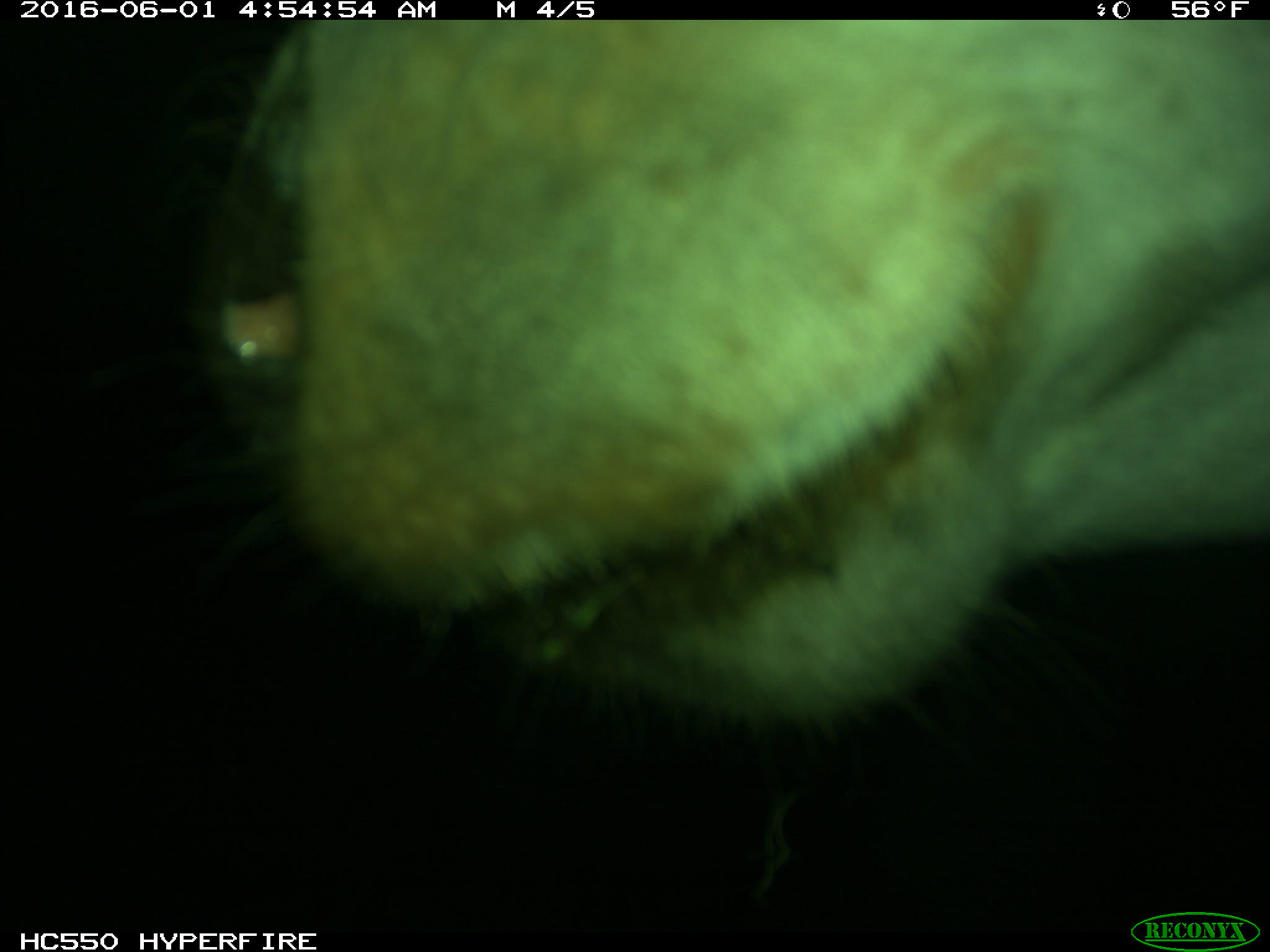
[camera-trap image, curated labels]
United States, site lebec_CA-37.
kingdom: Animalia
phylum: Chordata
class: Mammalia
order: Artiodactyla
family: Bovidae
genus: Bos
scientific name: Bos taurus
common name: domestic cow